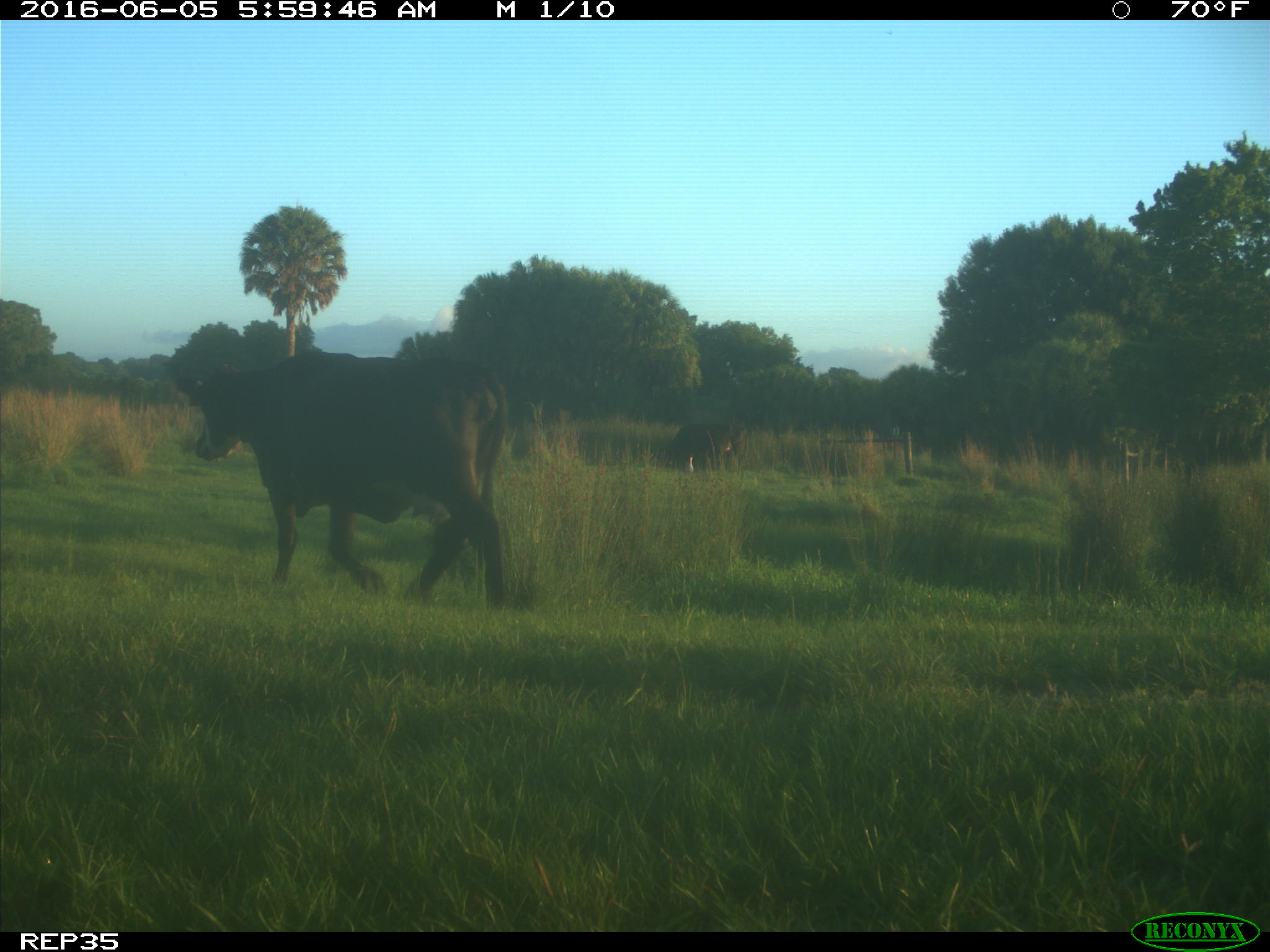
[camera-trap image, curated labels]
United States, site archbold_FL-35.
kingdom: Animalia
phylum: Chordata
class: Mammalia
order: Artiodactyla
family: Bovidae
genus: Bos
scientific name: Bos taurus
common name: domestic cow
Bos taurus (domestic cow).